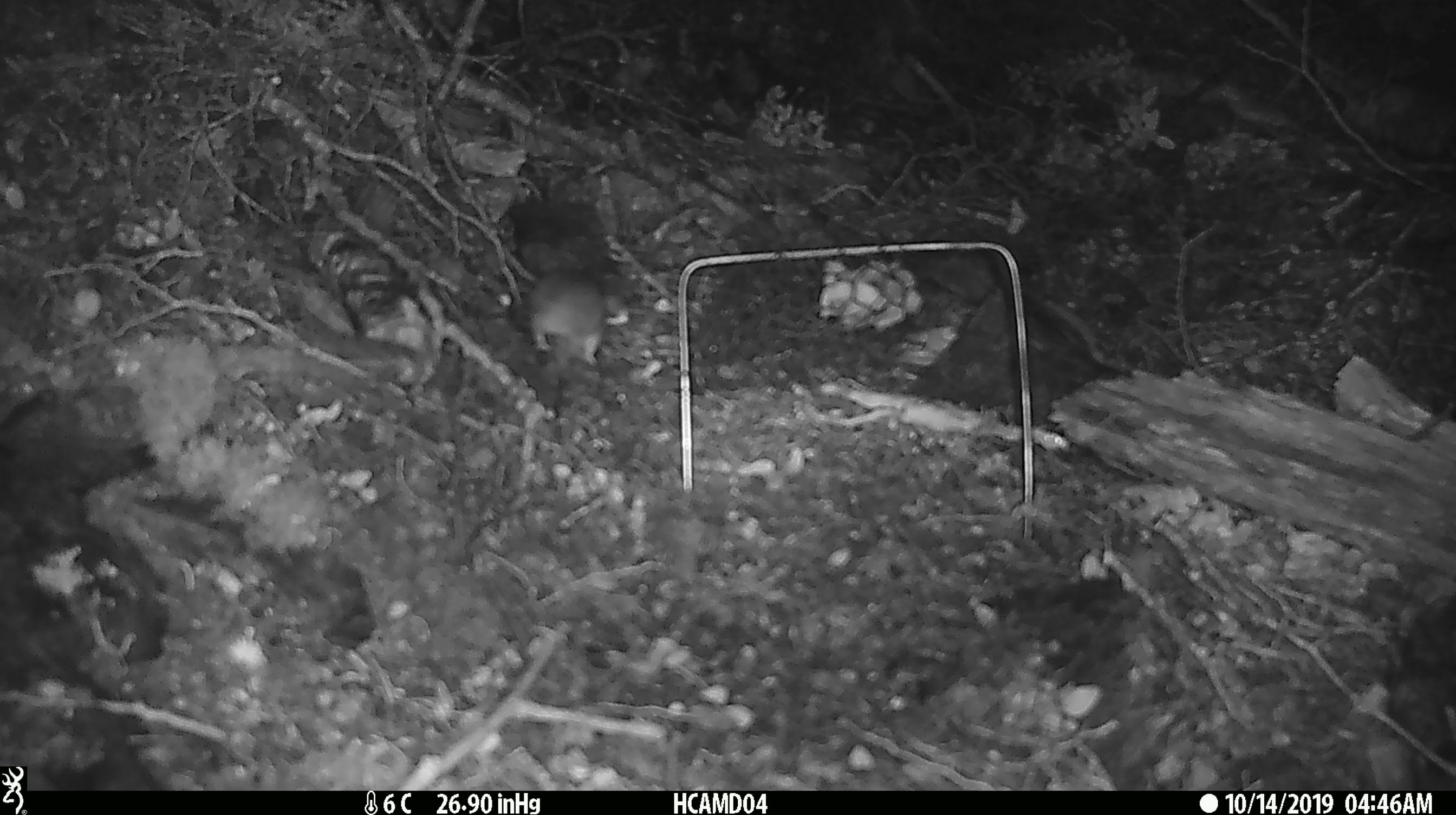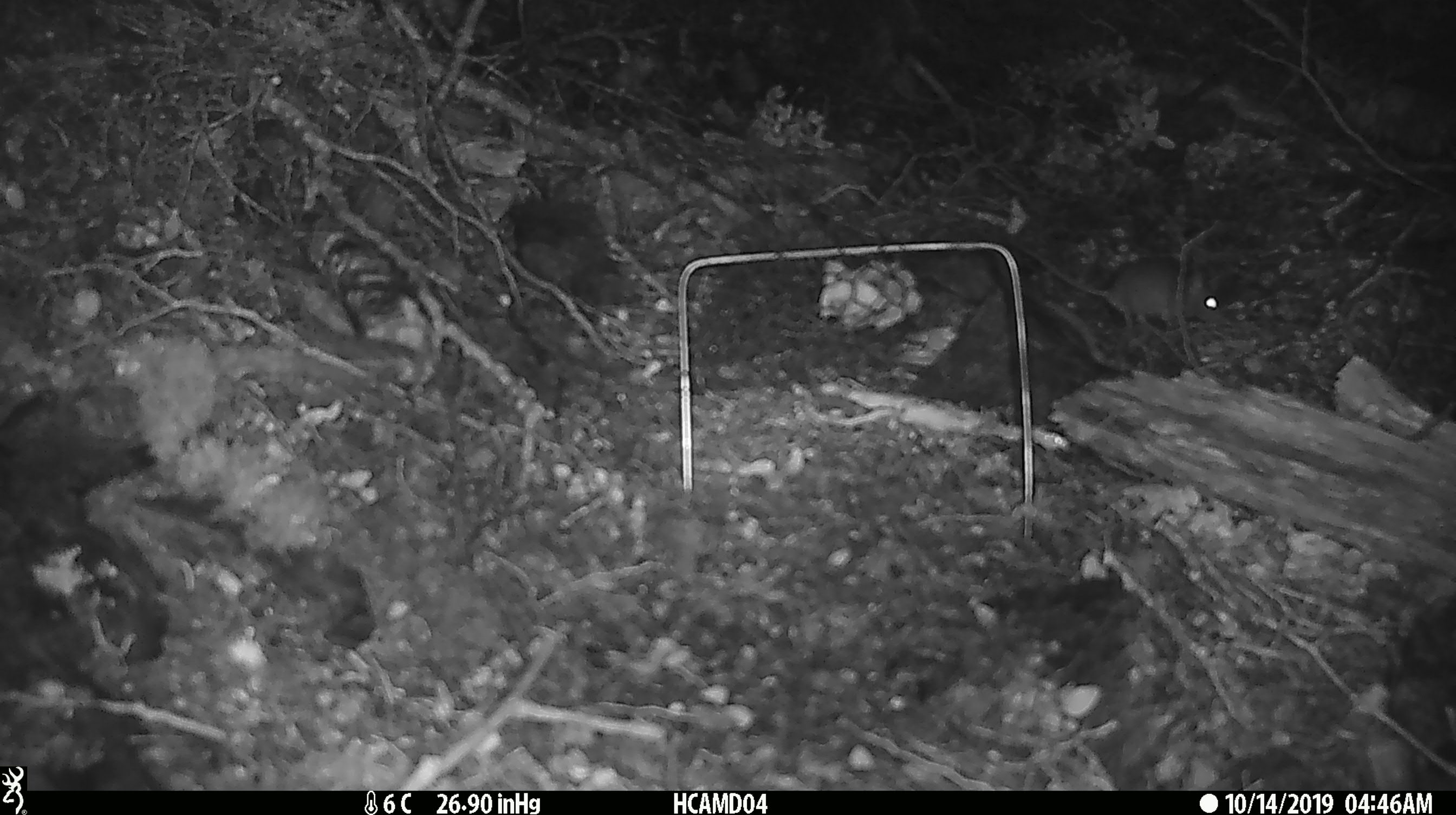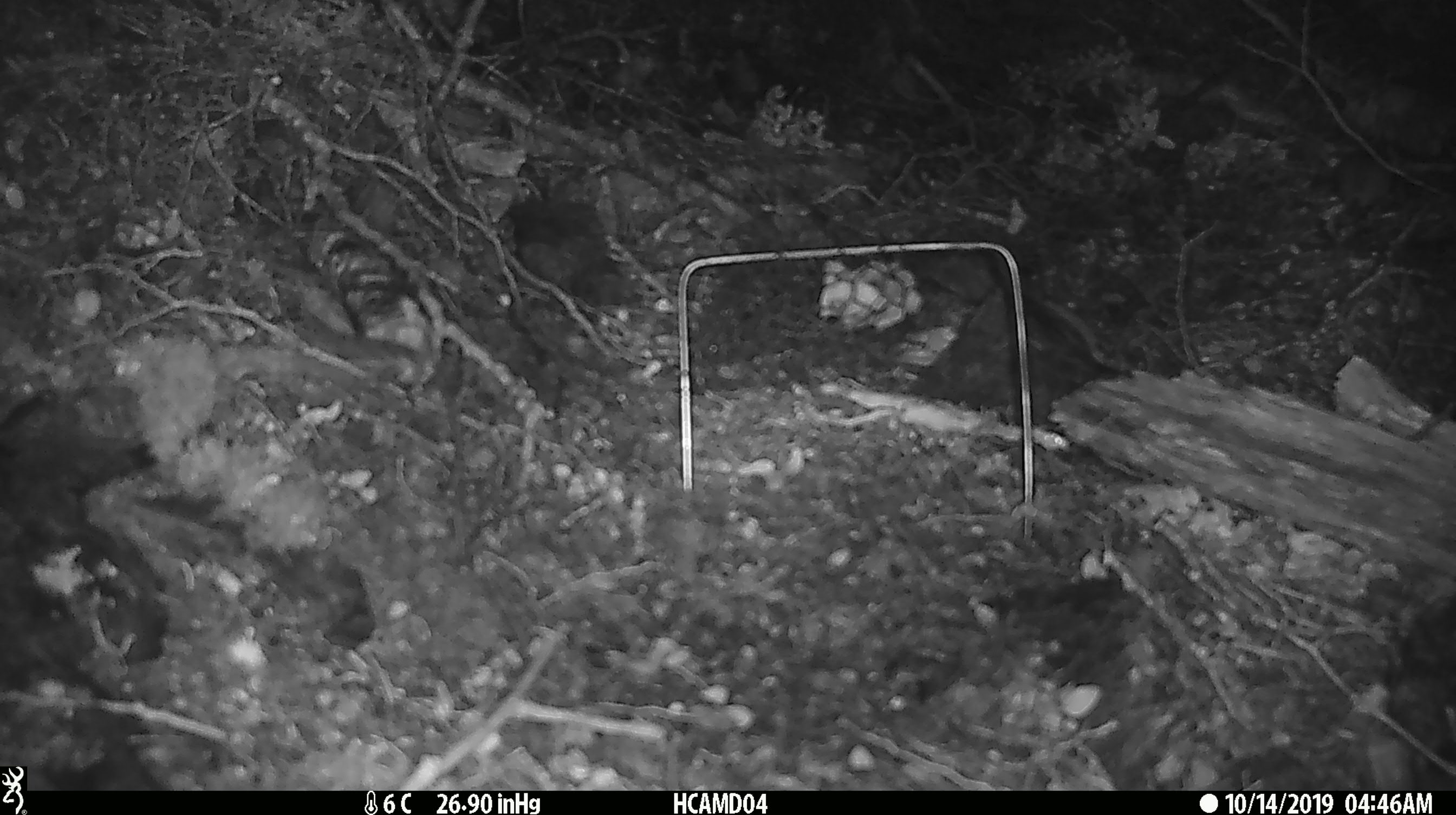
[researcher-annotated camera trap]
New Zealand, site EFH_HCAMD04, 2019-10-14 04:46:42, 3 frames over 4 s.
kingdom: Animalia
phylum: Chordata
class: Mammalia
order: Rodentia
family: Muridae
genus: Mus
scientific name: Mus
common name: mouse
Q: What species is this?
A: Mouse (Mus).